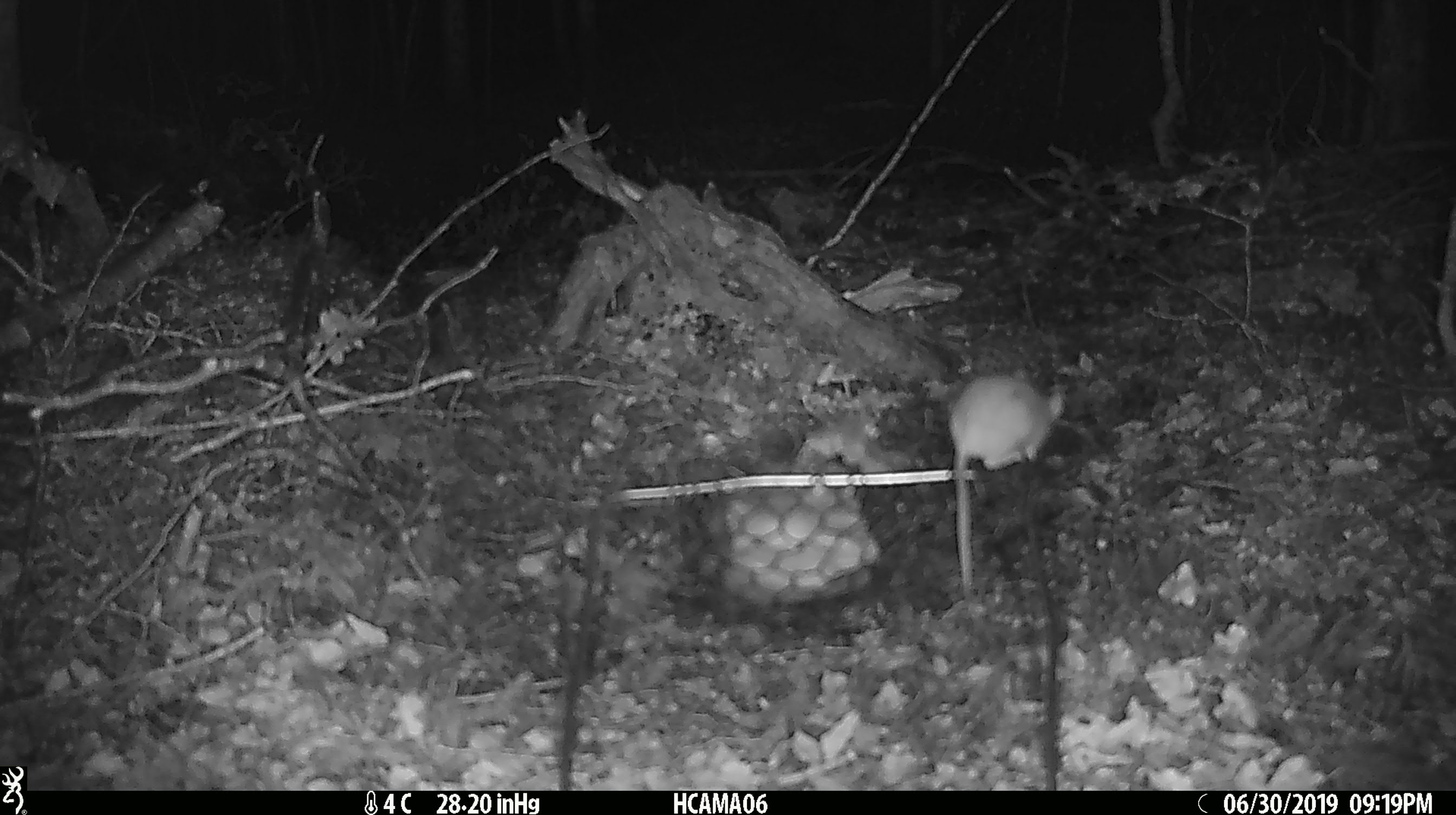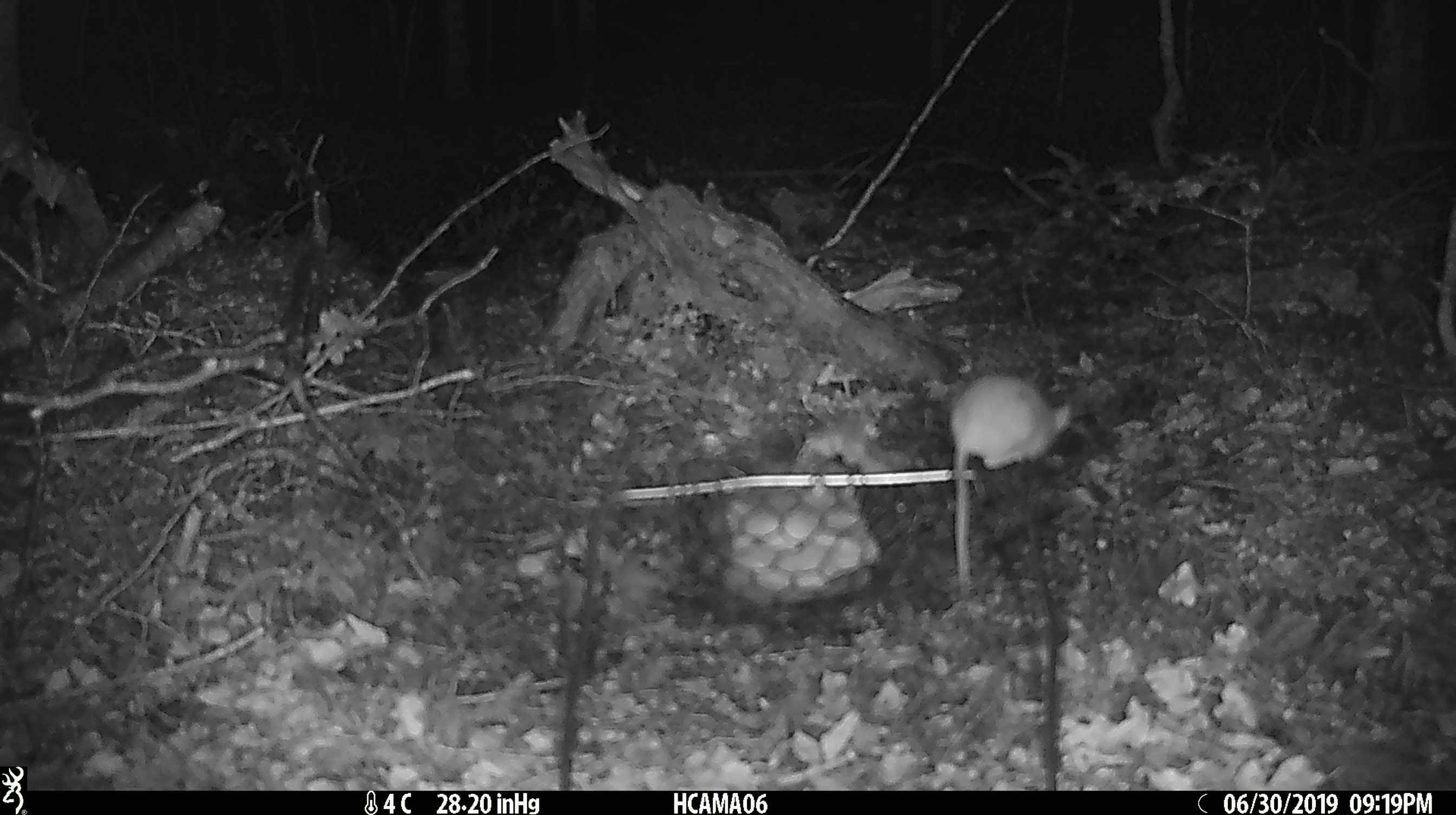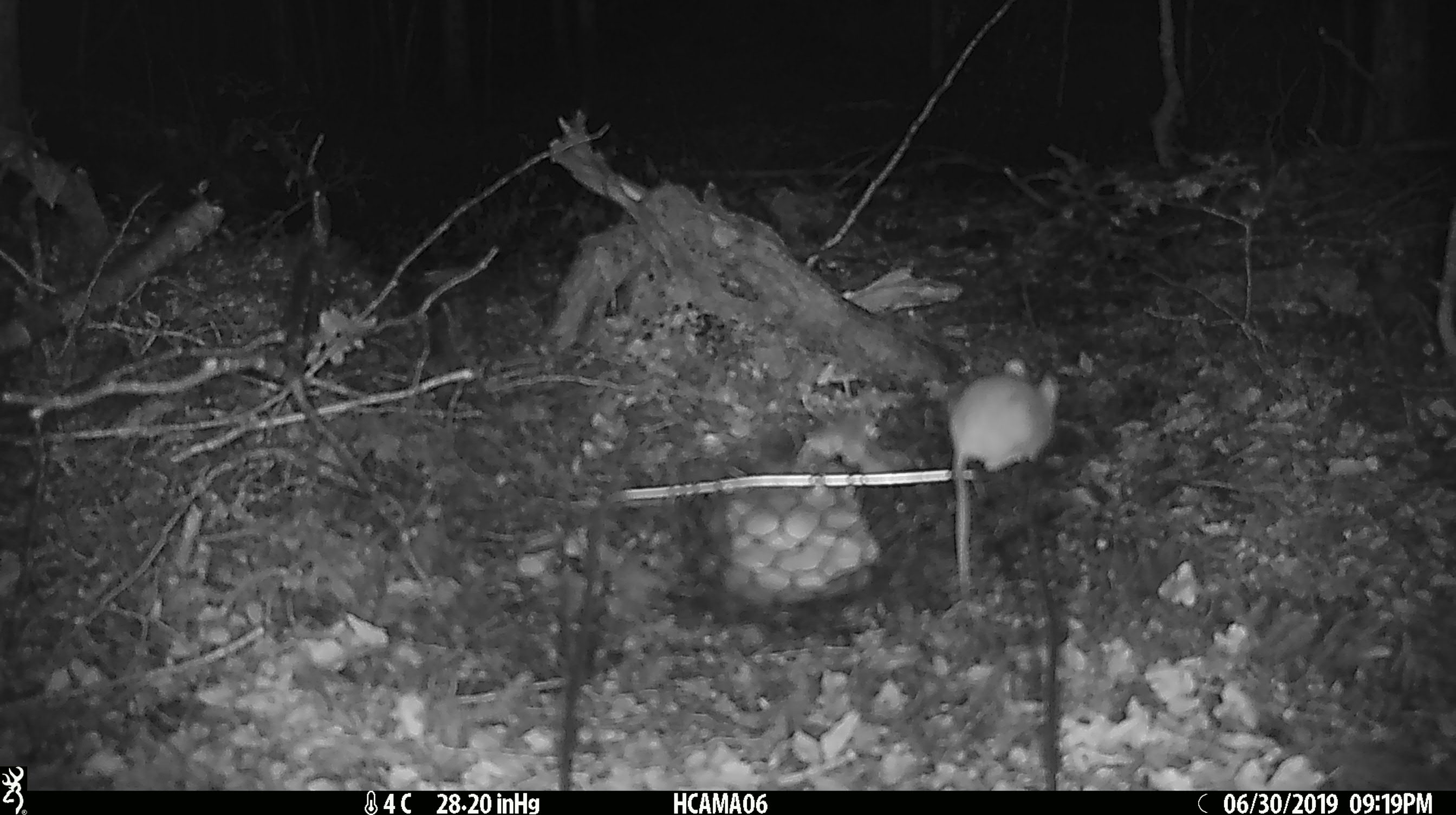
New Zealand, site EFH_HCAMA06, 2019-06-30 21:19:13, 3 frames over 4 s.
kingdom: Animalia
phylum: Chordata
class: Mammalia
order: Rodentia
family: Muridae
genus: Mus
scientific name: Mus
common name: mouse